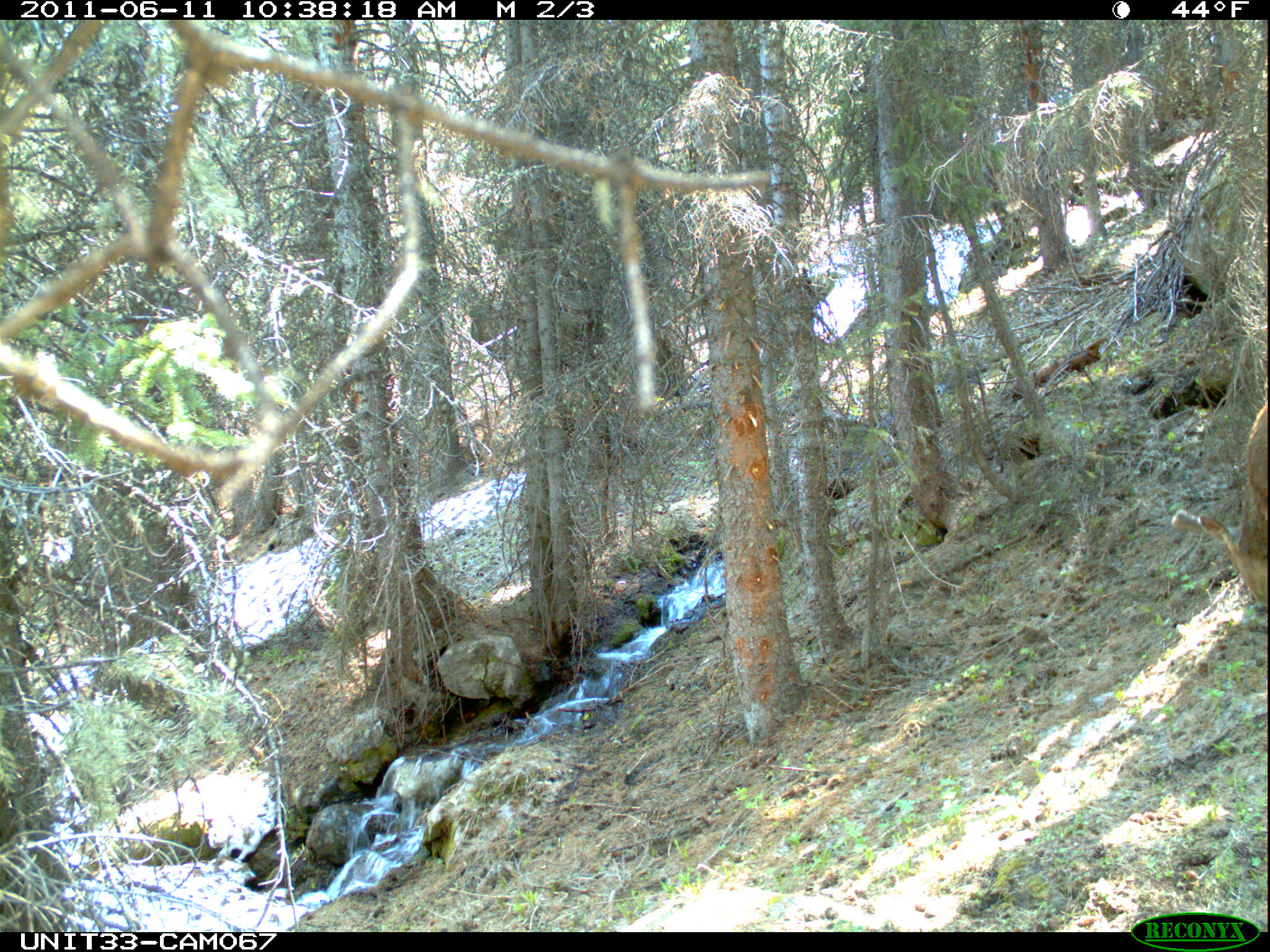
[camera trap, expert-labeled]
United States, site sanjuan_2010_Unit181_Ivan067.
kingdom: Animalia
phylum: Chordata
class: Mammalia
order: Artiodactyla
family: Cervidae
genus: Odocoileus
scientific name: Odocoileus hemionus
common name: mule deer